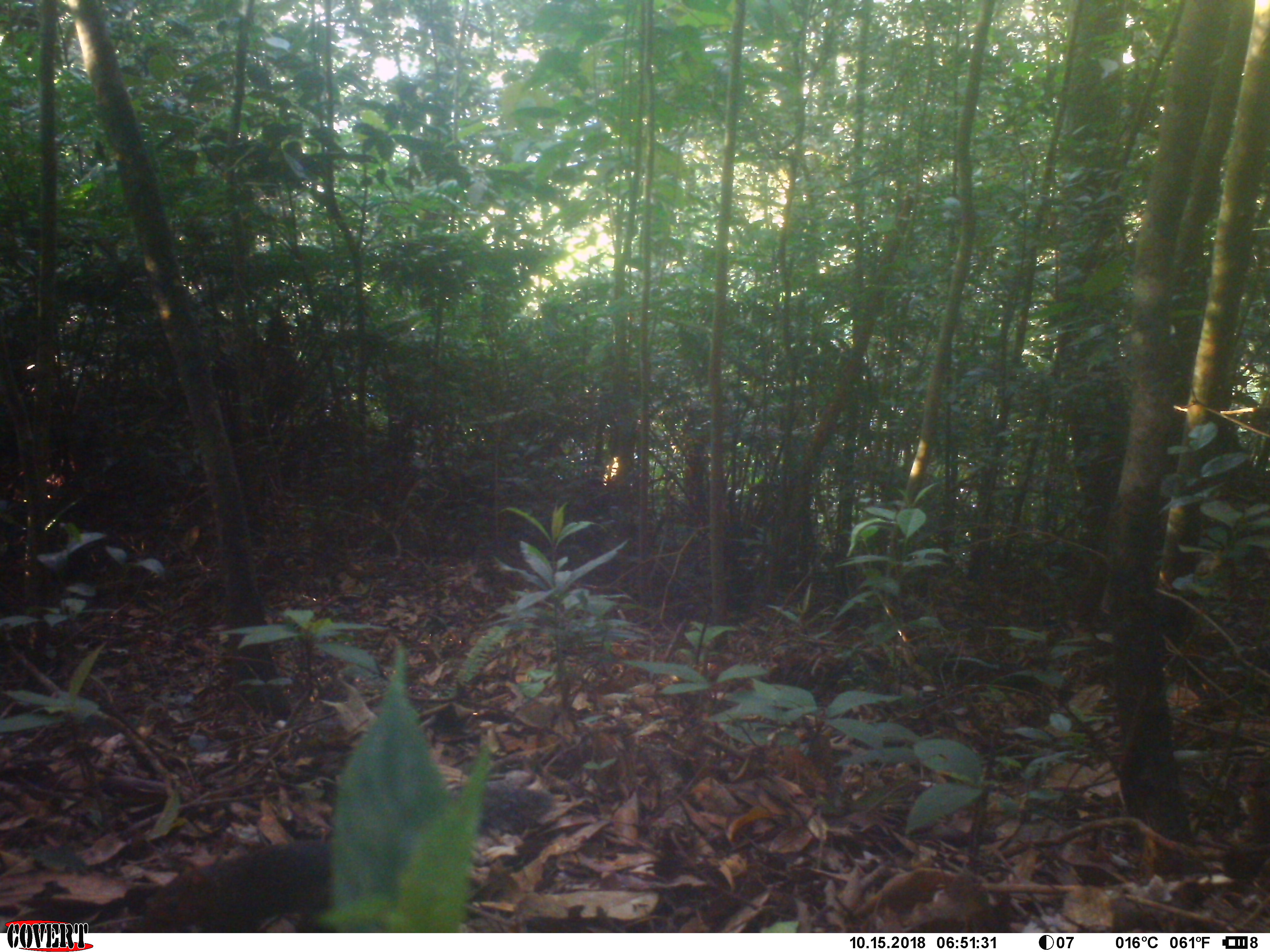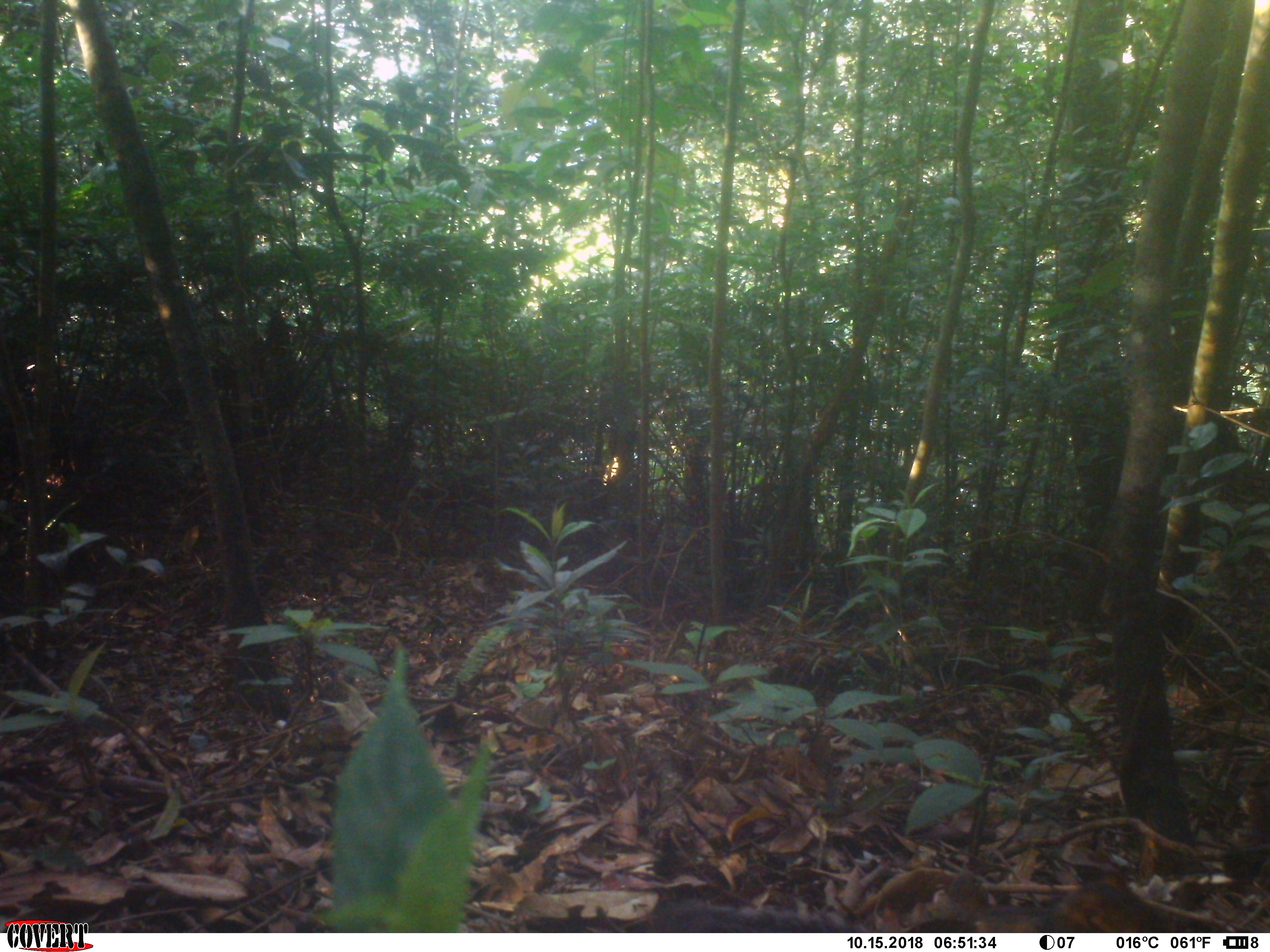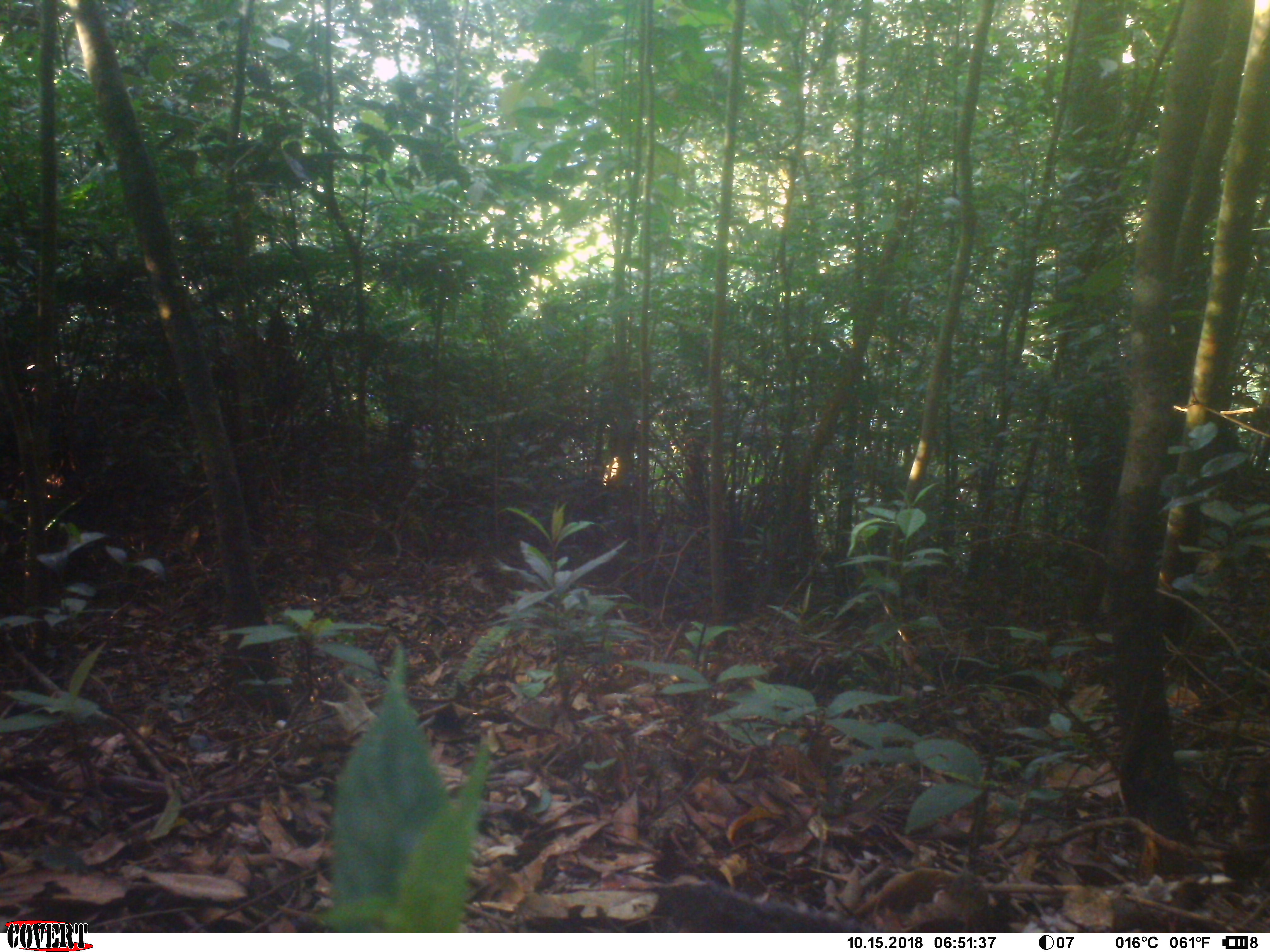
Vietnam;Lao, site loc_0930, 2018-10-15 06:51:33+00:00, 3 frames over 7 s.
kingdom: Animalia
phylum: Chordata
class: Mammalia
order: Rodentia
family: Sciuridae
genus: Dremomys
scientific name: Dremomys rufigenis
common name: red-cheeked squirrel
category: red cheeked squirrel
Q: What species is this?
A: Red cheeked squirrel (red-cheeked squirrel) (Dremomys rufigenis).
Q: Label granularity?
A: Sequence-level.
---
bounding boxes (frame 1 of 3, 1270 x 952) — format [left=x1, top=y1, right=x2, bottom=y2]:
red cheeked squirrel: [left=132, top=786, right=555, bottom=933]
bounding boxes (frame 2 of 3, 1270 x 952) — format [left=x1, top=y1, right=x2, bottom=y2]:
red cheeked squirrel: [left=652, top=897, right=874, bottom=933]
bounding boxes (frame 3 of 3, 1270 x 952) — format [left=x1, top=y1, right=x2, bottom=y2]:
red cheeked squirrel: [left=657, top=879, right=881, bottom=933]